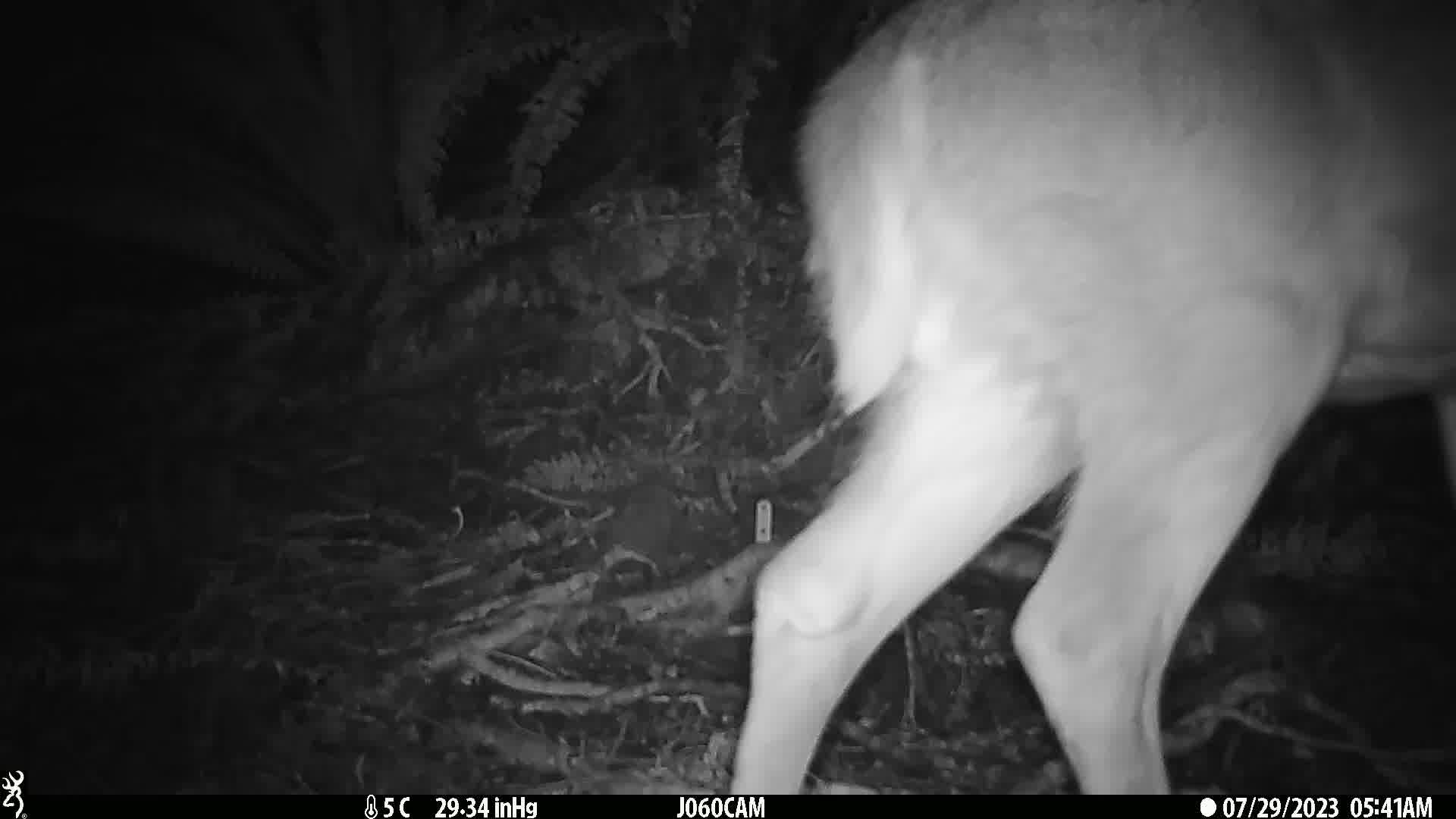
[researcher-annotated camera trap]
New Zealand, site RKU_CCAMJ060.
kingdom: Animalia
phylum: Chordata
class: Mammalia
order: Artiodactyla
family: Cervidae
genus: Odocoileus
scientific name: Odocoileus virginianus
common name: white-tailed deer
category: white tailed deer